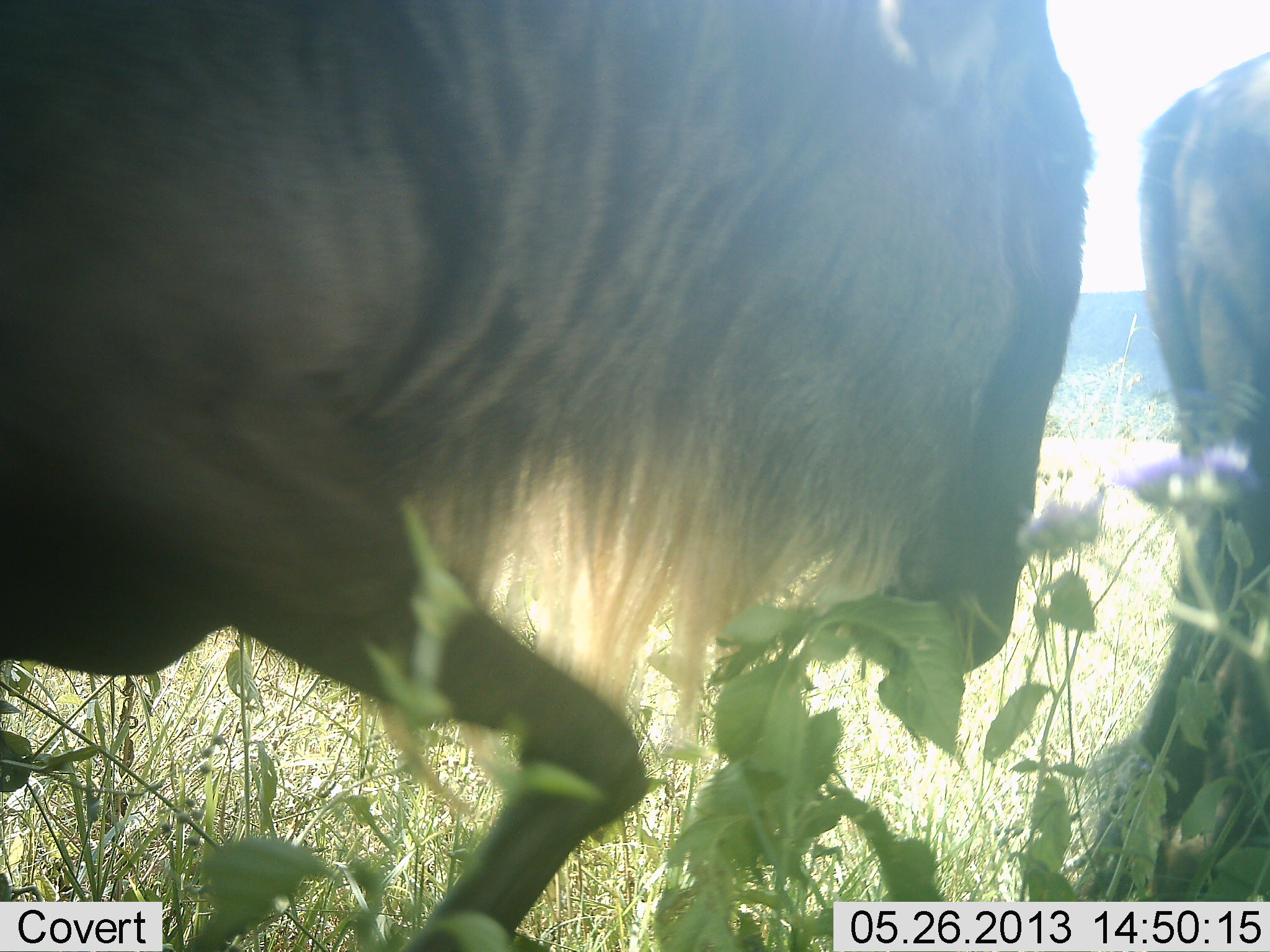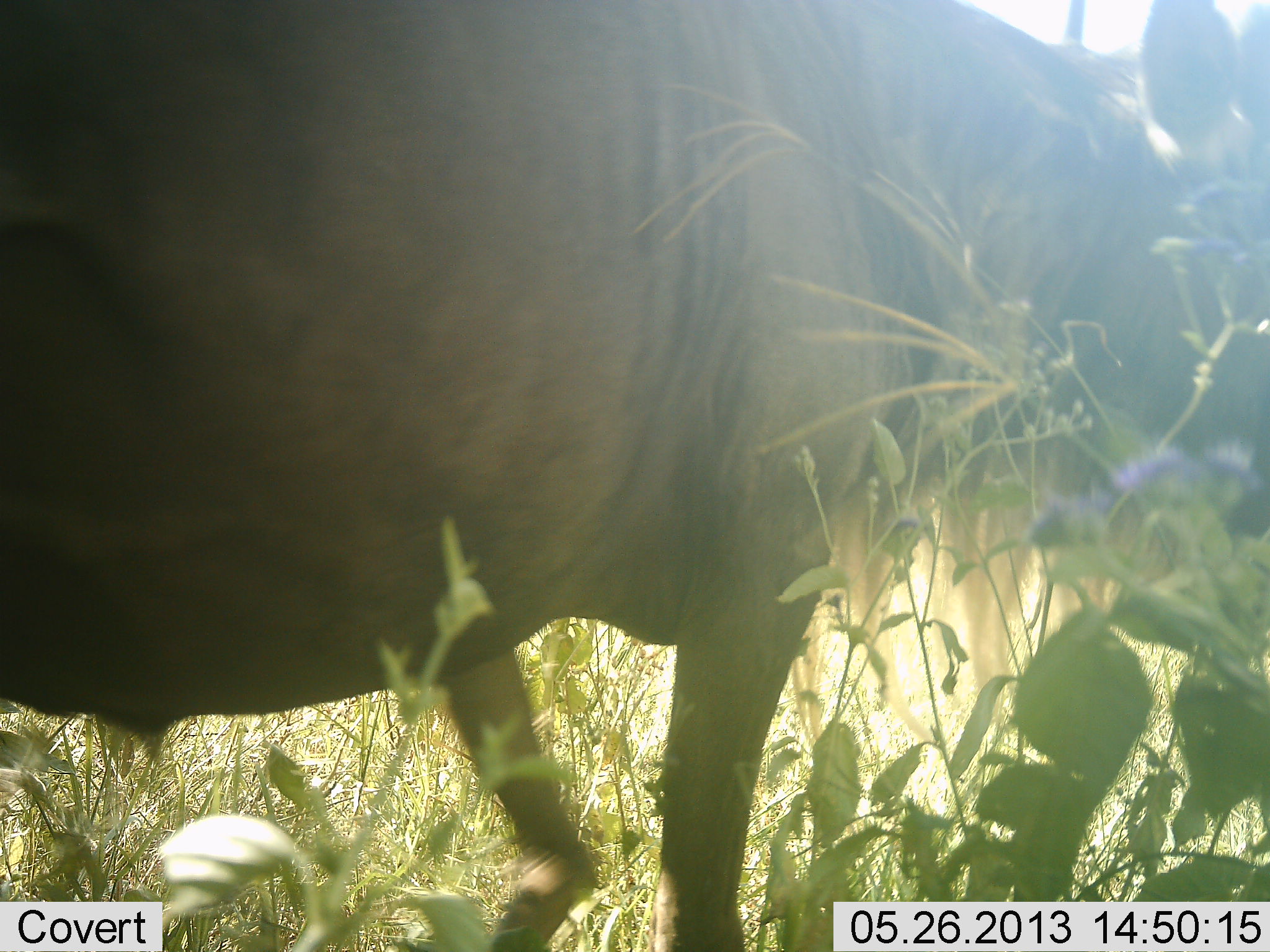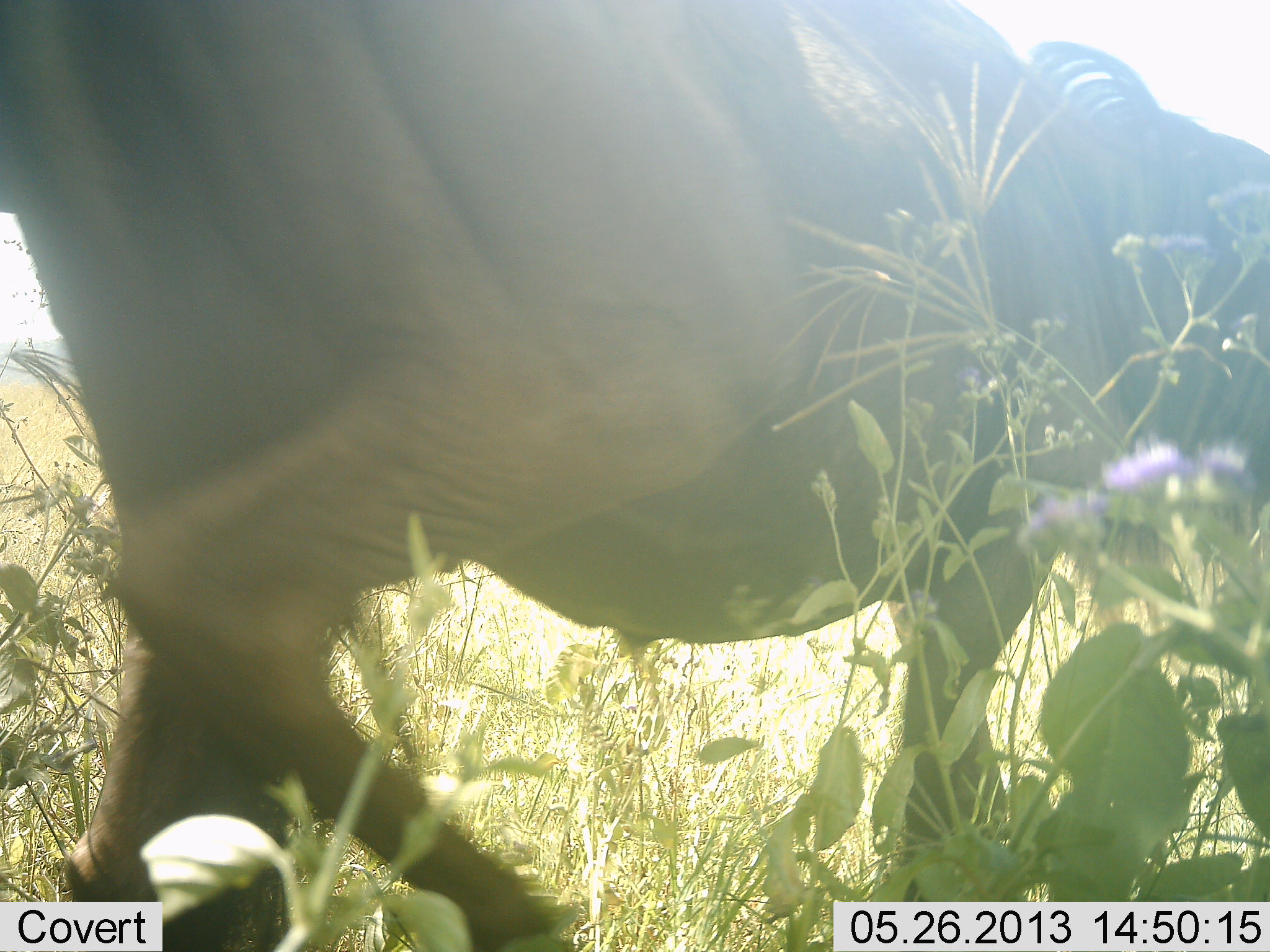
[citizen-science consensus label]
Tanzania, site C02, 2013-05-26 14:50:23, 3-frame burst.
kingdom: Animalia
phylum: Chordata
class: Mammalia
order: Artiodactyla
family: Bovidae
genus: Connochaetes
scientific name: Connochaetes taurinus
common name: blue wildebeest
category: wildebeest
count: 2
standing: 20%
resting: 0%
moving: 80%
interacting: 10%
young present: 0%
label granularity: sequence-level